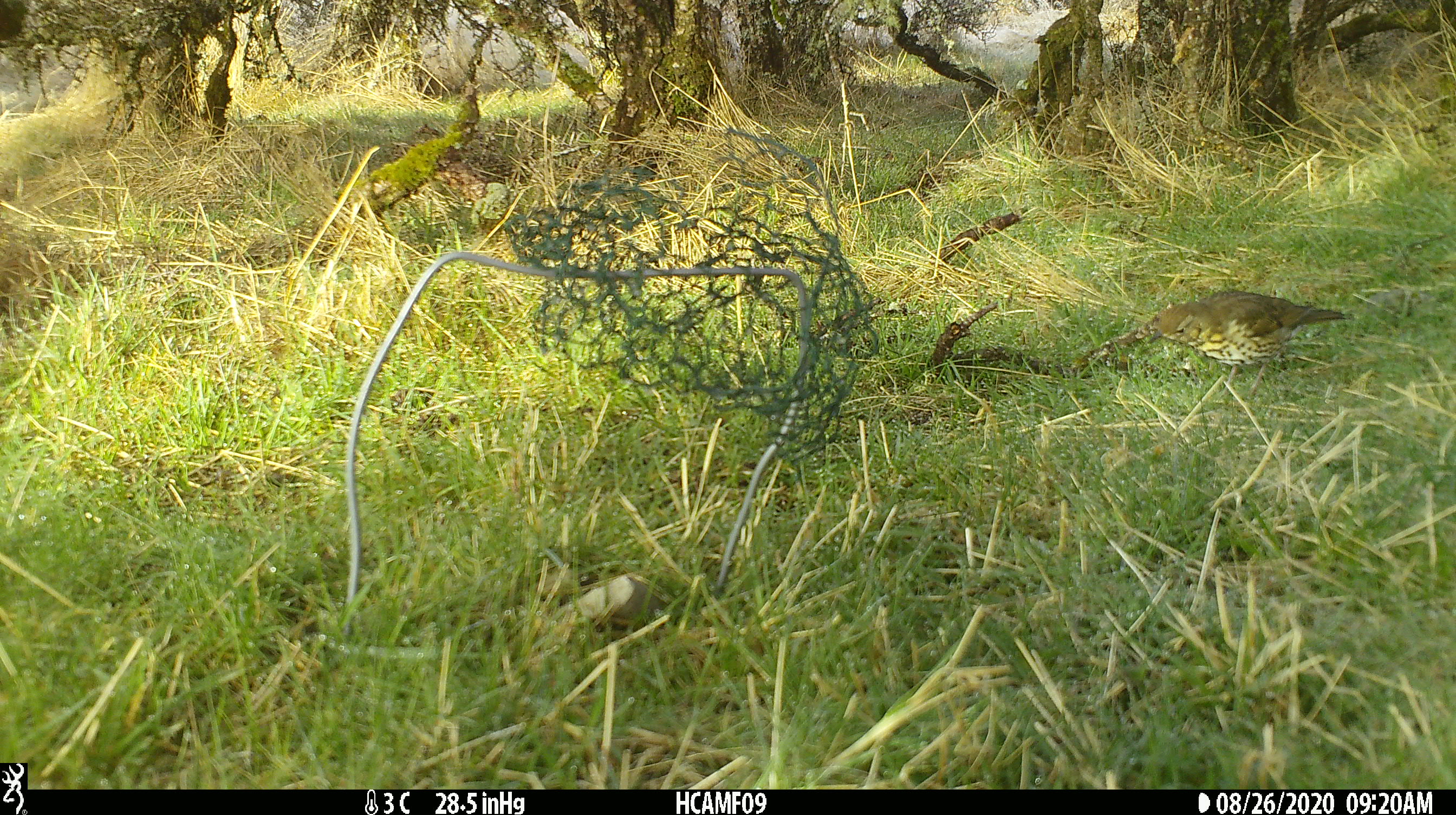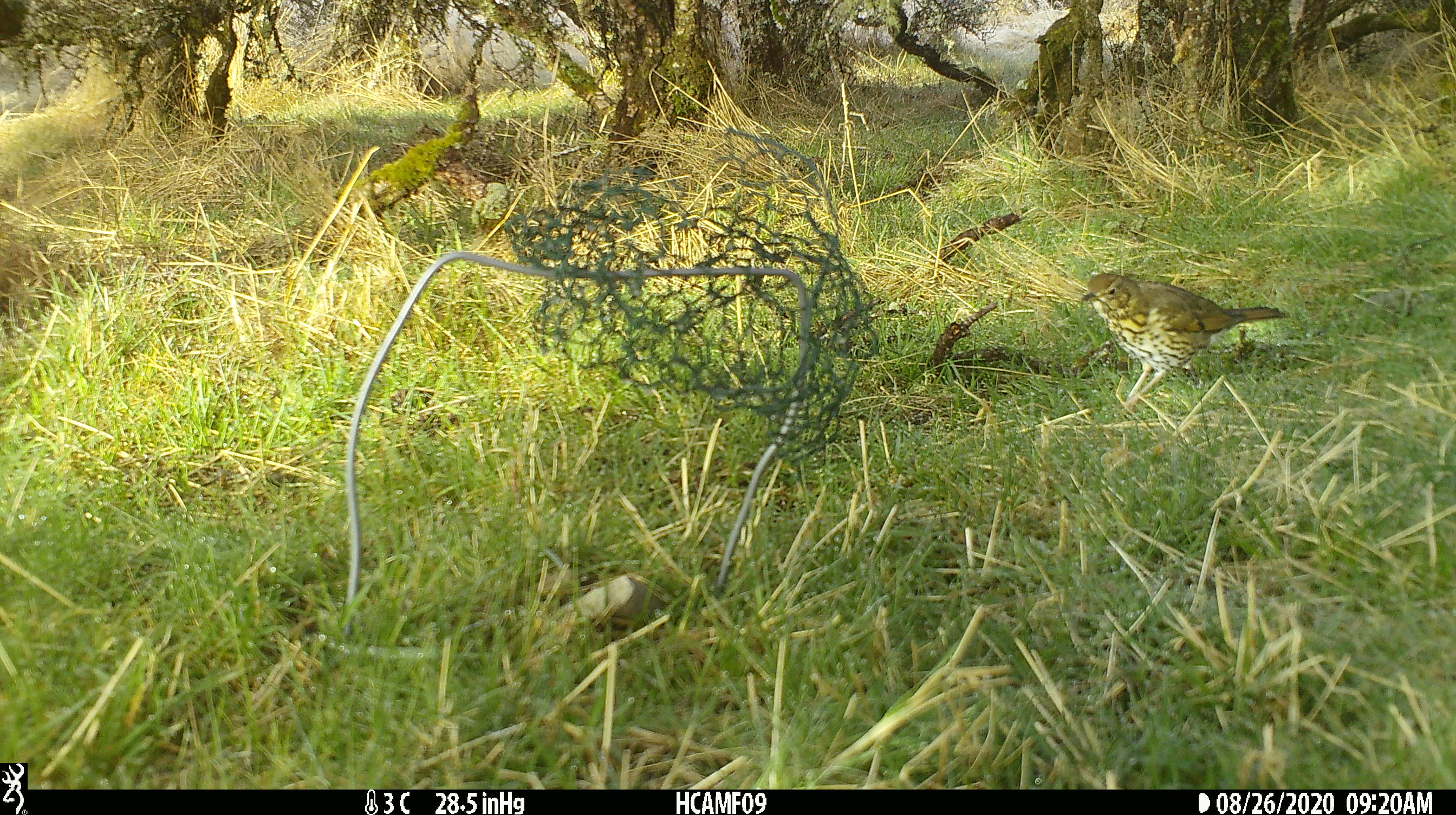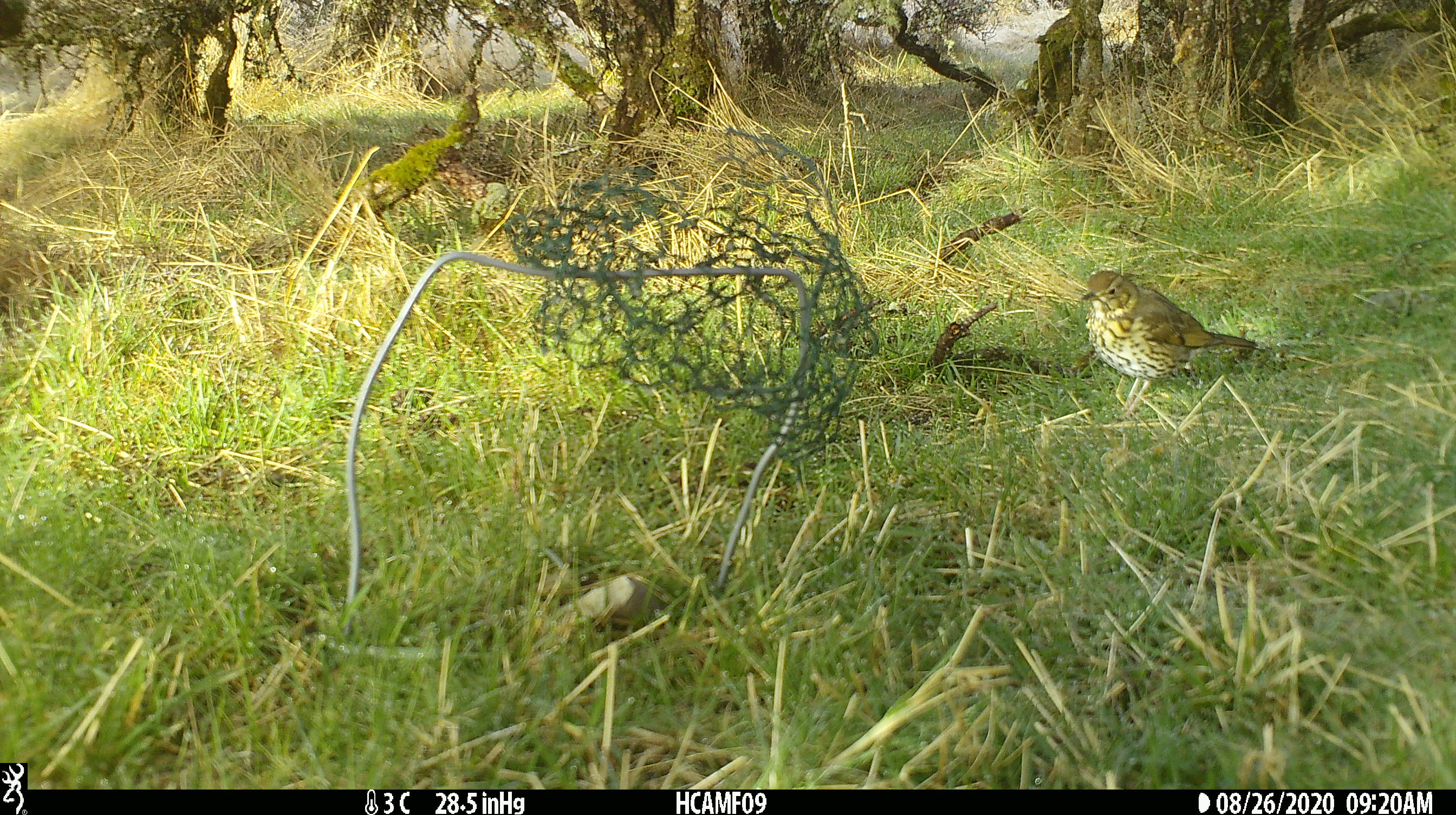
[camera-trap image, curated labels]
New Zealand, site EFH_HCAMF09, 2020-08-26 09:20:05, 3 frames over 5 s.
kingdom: Animalia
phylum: Chordata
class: Aves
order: Passeriformes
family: Turdidae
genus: Turdus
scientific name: Turdus philomelos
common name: song thrush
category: thrush